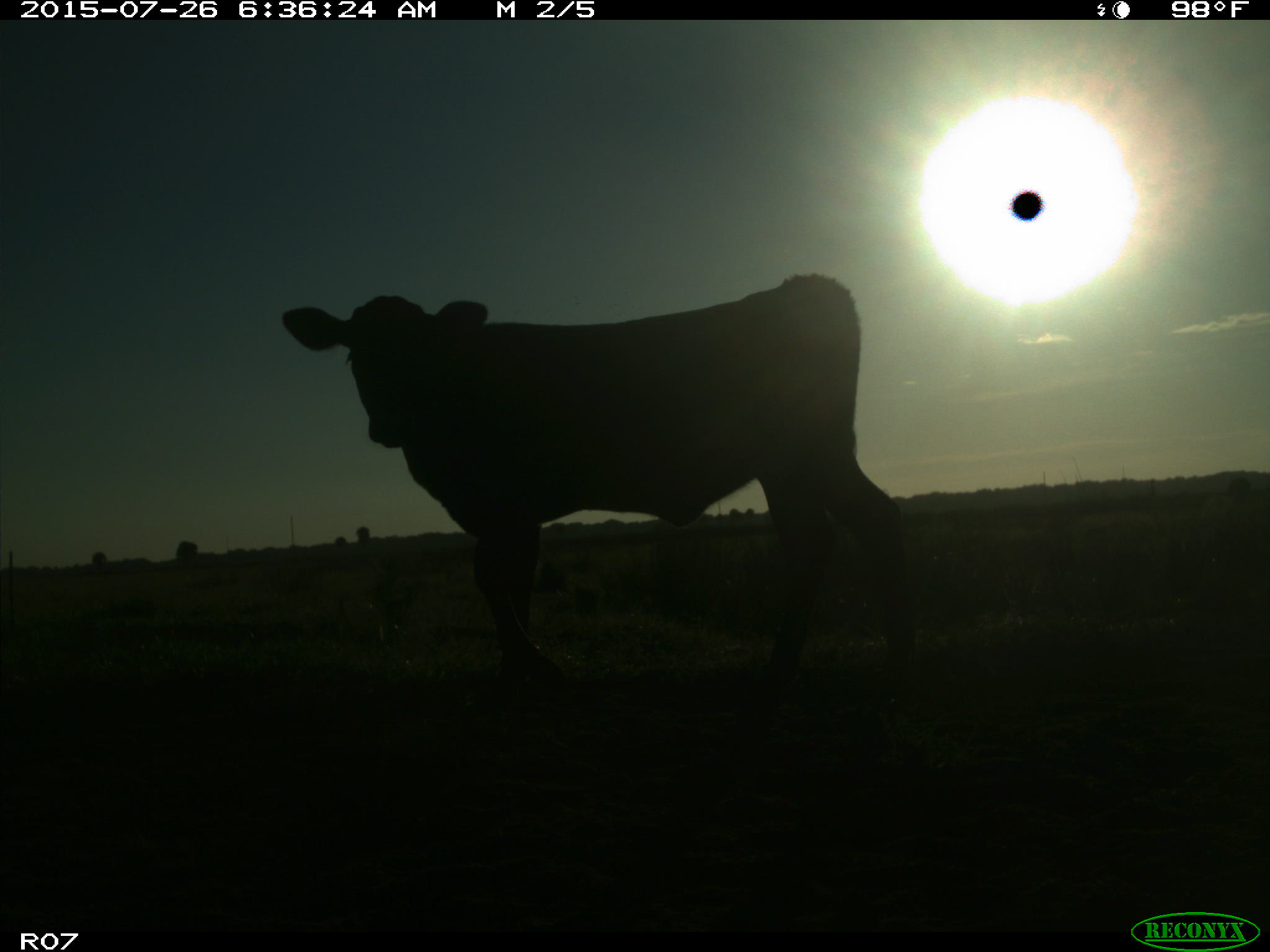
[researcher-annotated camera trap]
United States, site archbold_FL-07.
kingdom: Animalia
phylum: Chordata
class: Mammalia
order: Artiodactyla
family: Bovidae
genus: Bos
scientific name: Bos taurus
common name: domestic cow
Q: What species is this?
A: Bos taurus (domestic cow).